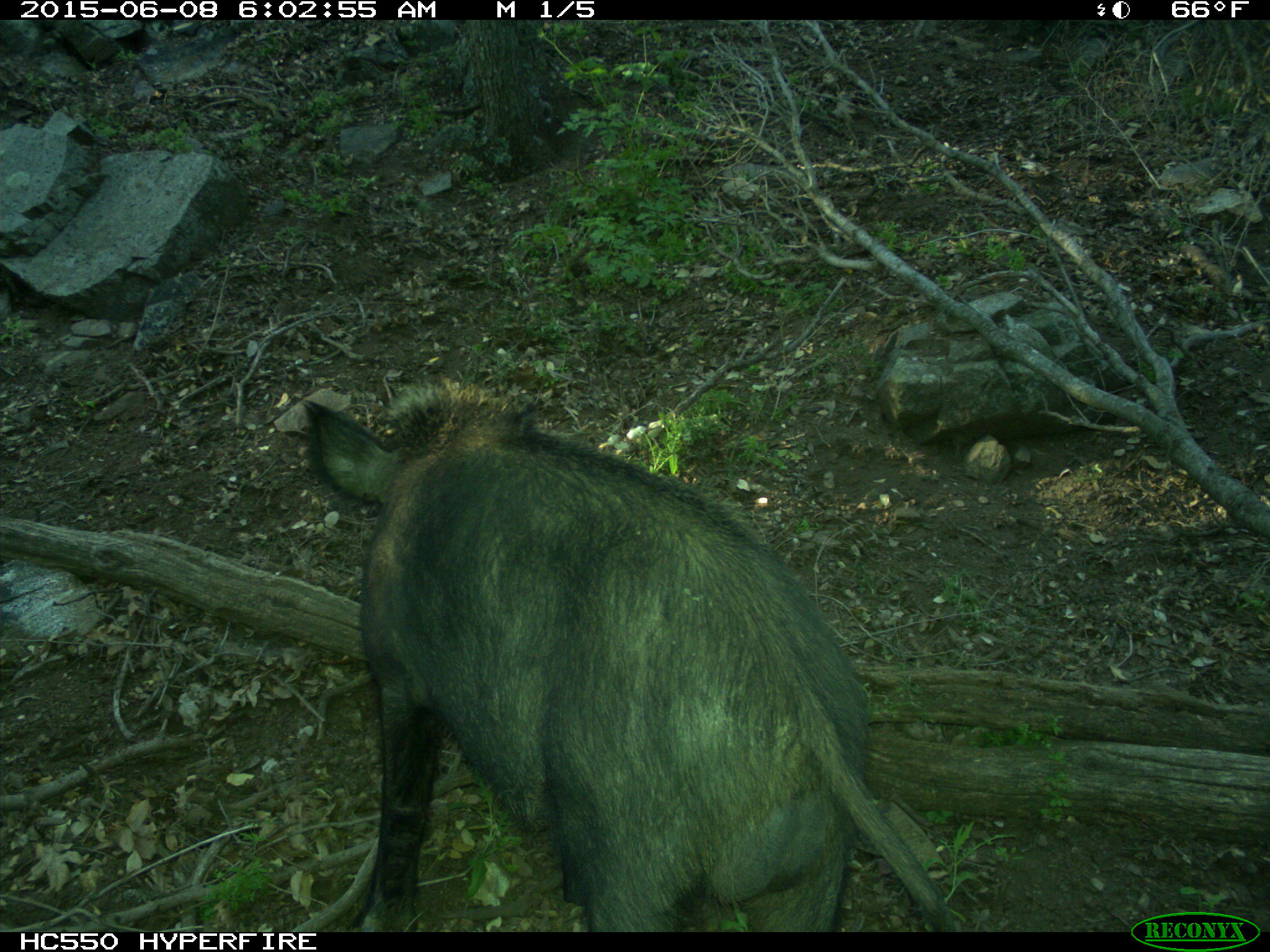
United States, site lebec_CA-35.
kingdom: Animalia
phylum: Chordata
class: Mammalia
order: Artiodactyla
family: Suidae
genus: Sus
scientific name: Sus scrofa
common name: wild boar